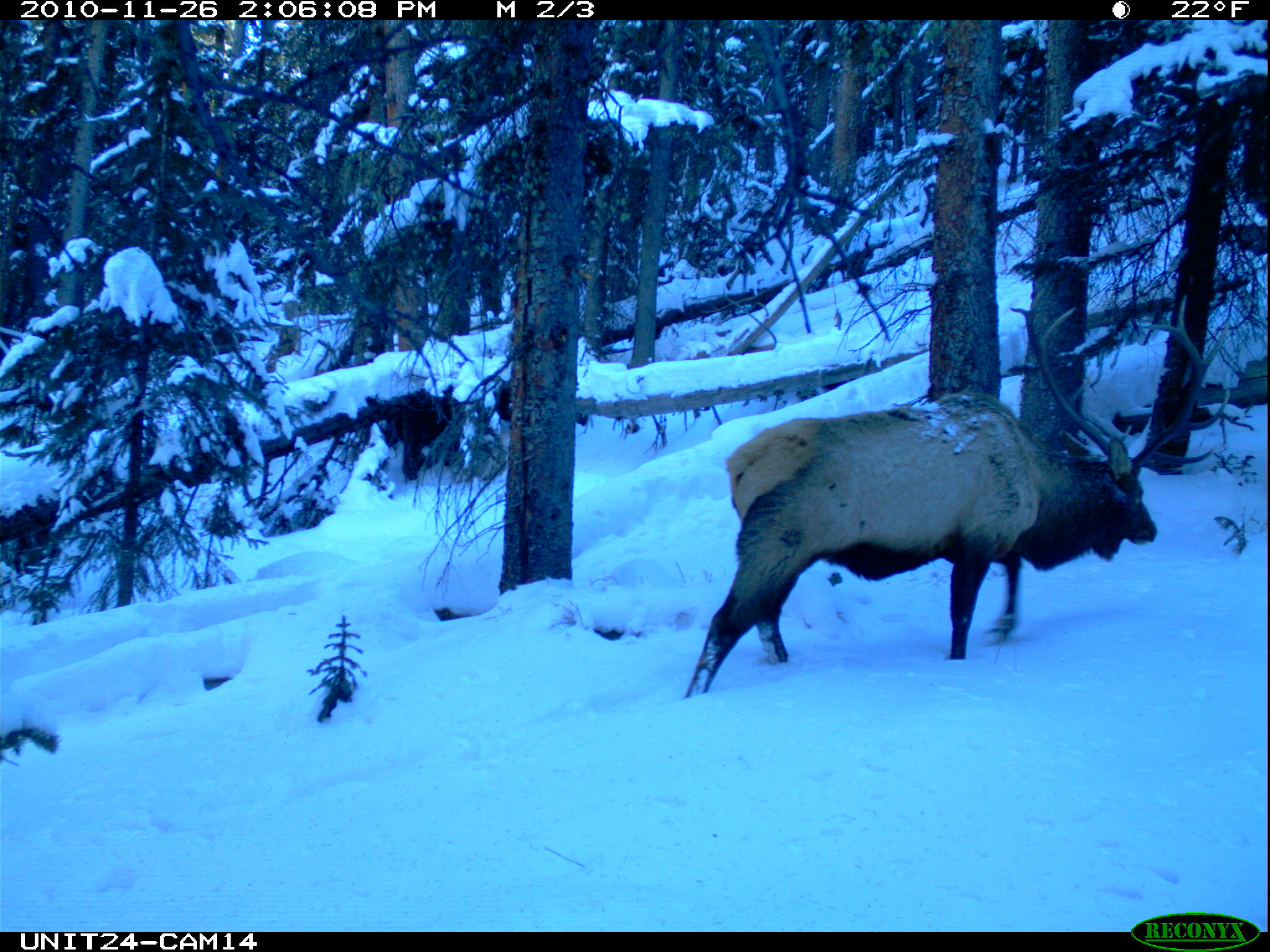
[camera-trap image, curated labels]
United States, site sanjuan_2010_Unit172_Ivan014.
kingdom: Animalia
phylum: Chordata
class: Mammalia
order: Artiodactyla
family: Cervidae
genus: Cervus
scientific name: Cervus elaphus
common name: red deer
Cervus elaphus (red deer).